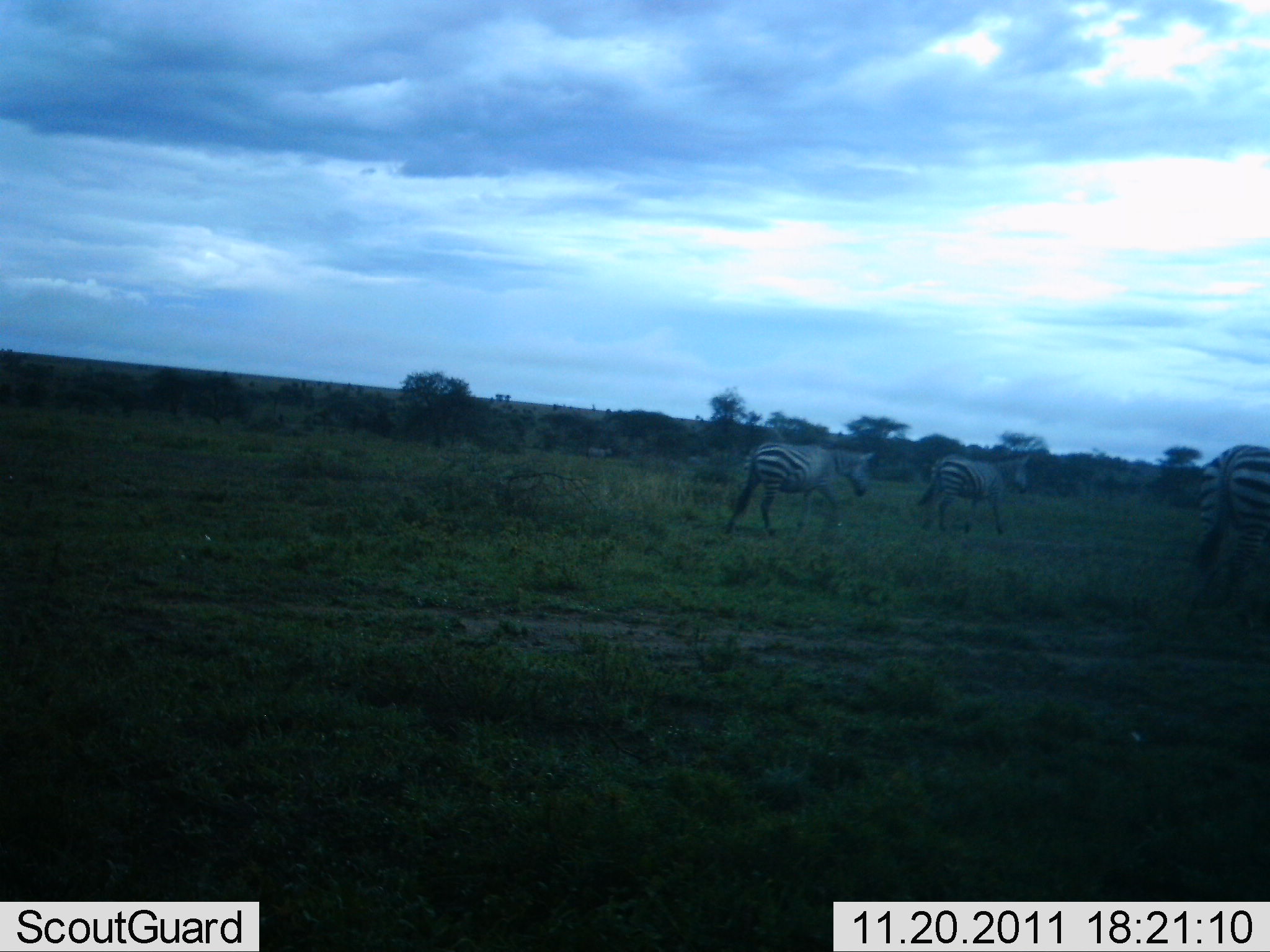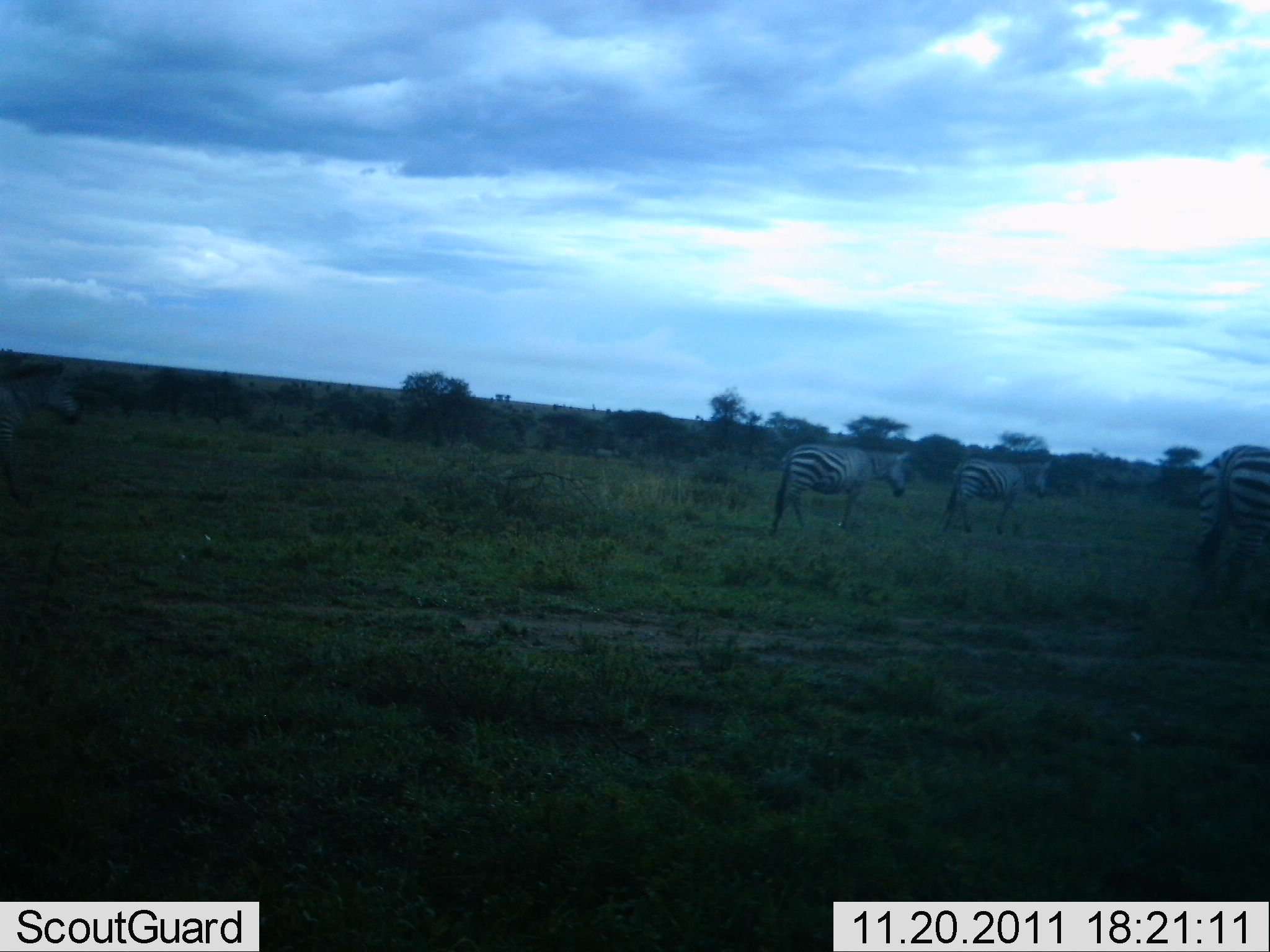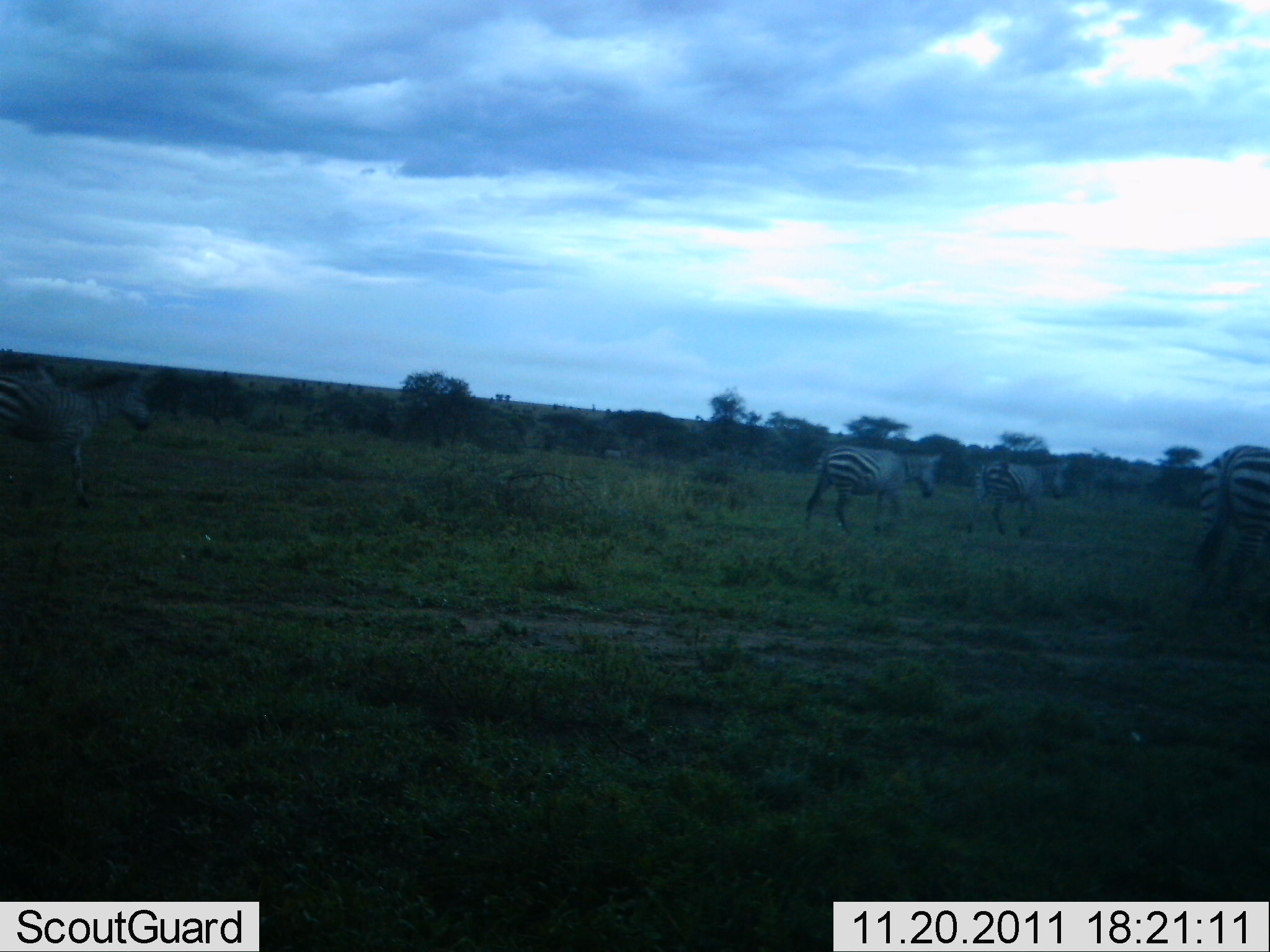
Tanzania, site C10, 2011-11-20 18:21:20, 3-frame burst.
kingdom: Animalia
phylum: Chordata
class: Mammalia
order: Perissodactyla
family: Equidae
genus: Equus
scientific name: Equus quagga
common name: plains zebra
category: zebra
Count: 4.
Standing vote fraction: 25%.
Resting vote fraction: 0%.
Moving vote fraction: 100%.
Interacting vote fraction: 0%.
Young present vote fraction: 0%.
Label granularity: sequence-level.